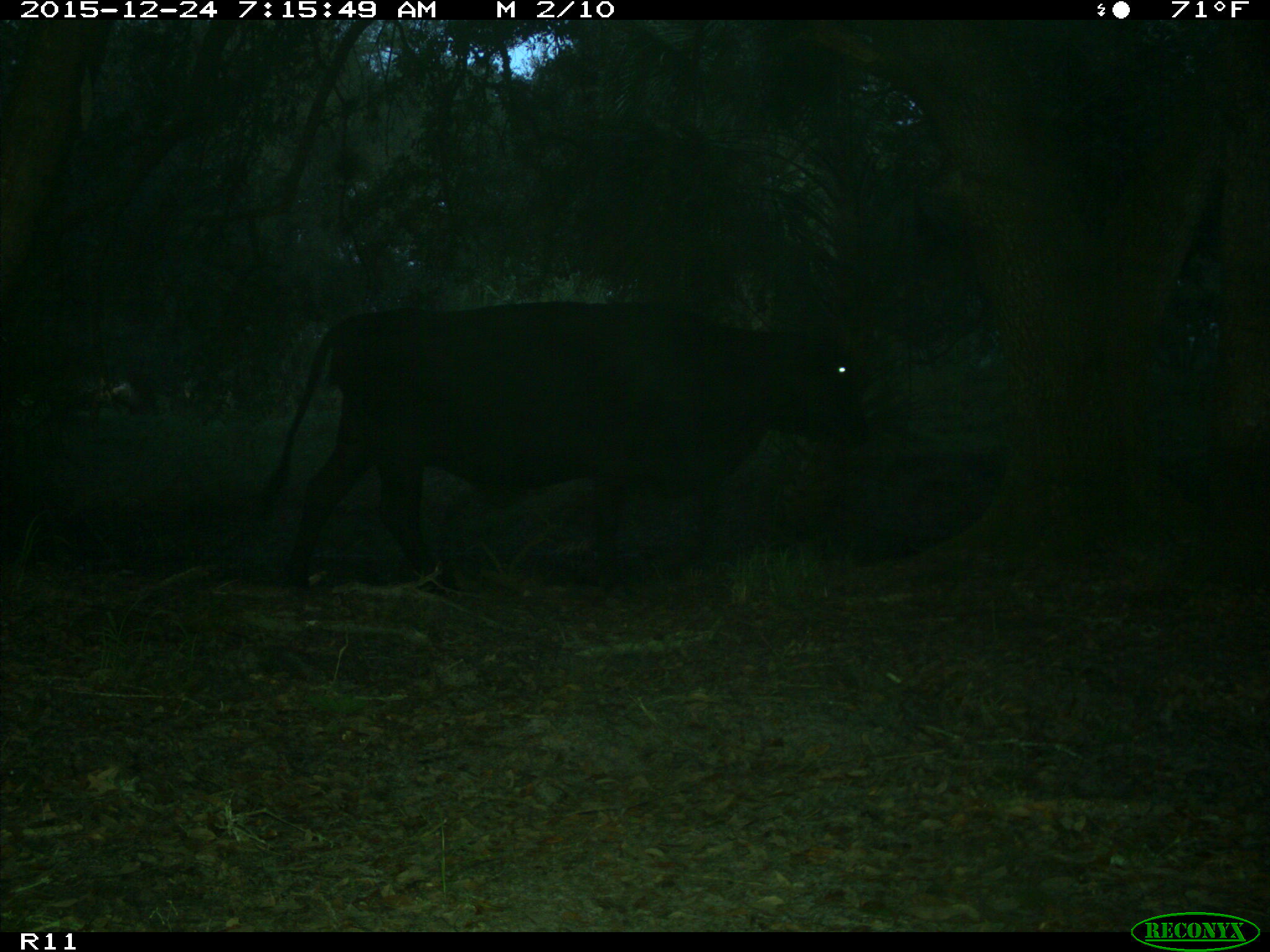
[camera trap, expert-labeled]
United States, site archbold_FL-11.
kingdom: Animalia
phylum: Chordata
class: Mammalia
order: Artiodactyla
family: Bovidae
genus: Bos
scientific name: Bos taurus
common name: domestic cow